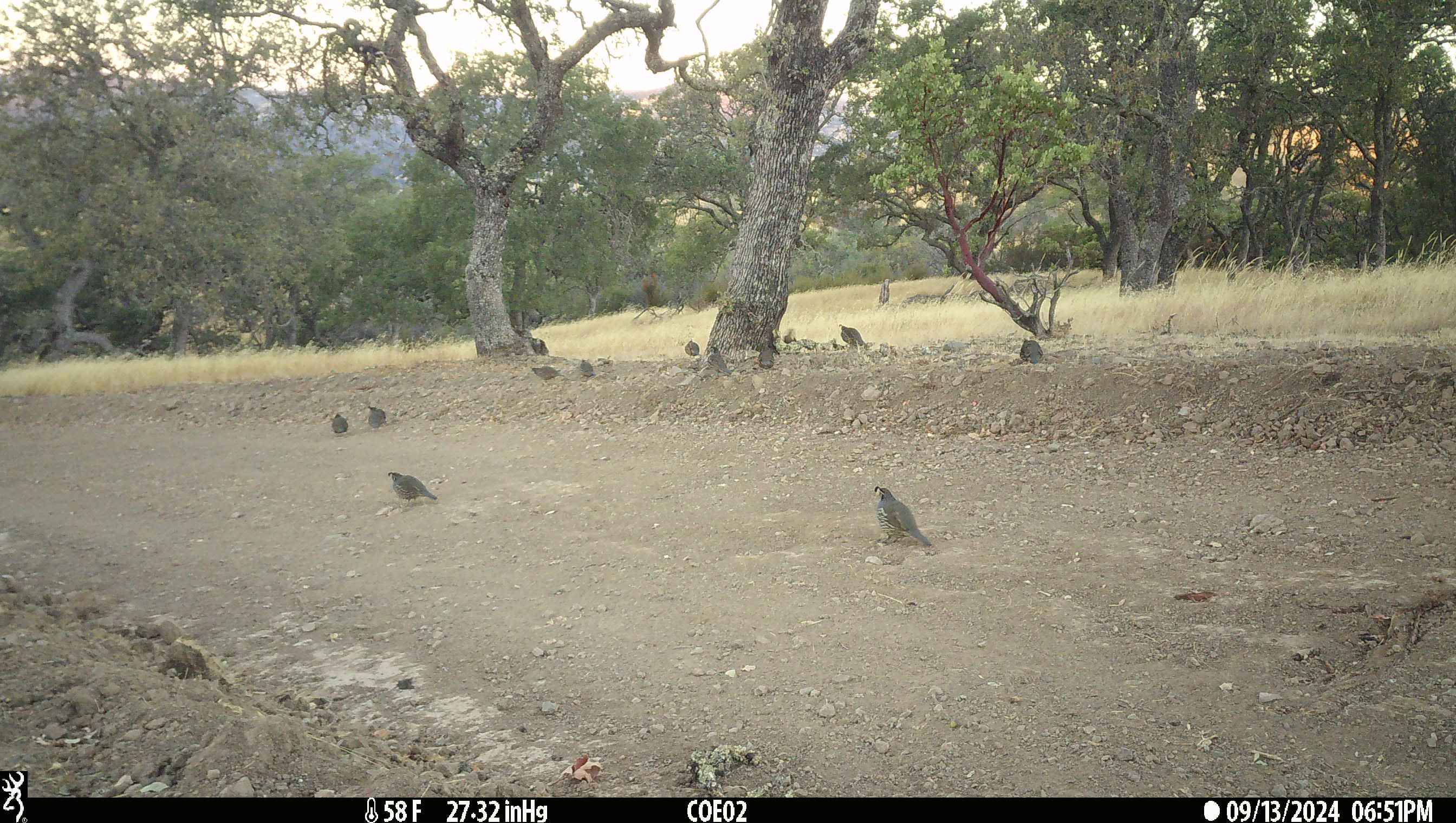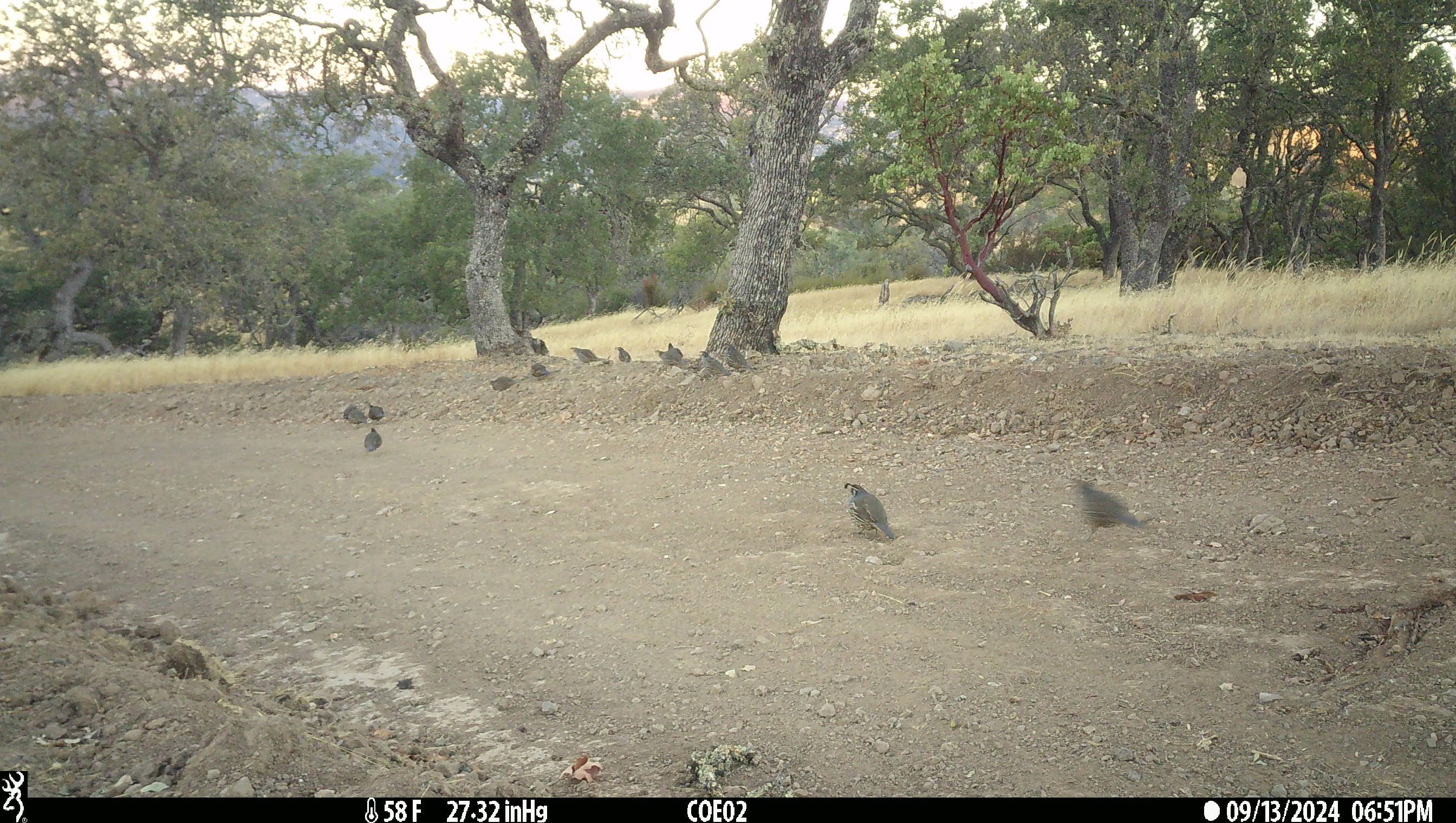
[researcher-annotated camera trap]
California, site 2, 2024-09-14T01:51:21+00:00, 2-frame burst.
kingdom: Animalia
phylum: Chordata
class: Aves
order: Galliformes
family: Odontophoridae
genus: Callipepla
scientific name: Callipepla californica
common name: california quail